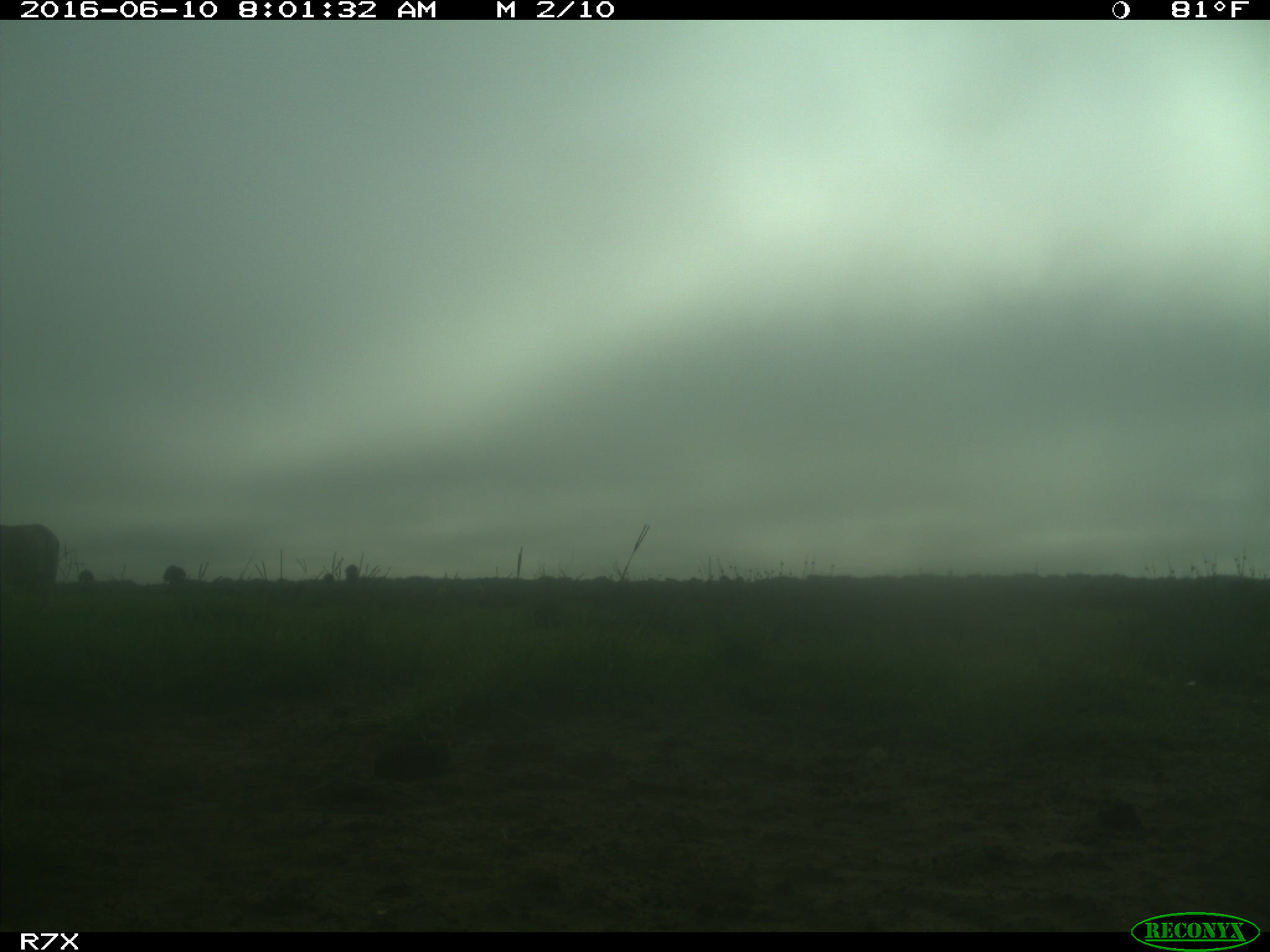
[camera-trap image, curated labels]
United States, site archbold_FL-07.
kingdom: Animalia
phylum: Chordata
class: Mammalia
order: Artiodactyla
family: Bovidae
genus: Bos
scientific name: Bos taurus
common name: domestic cow